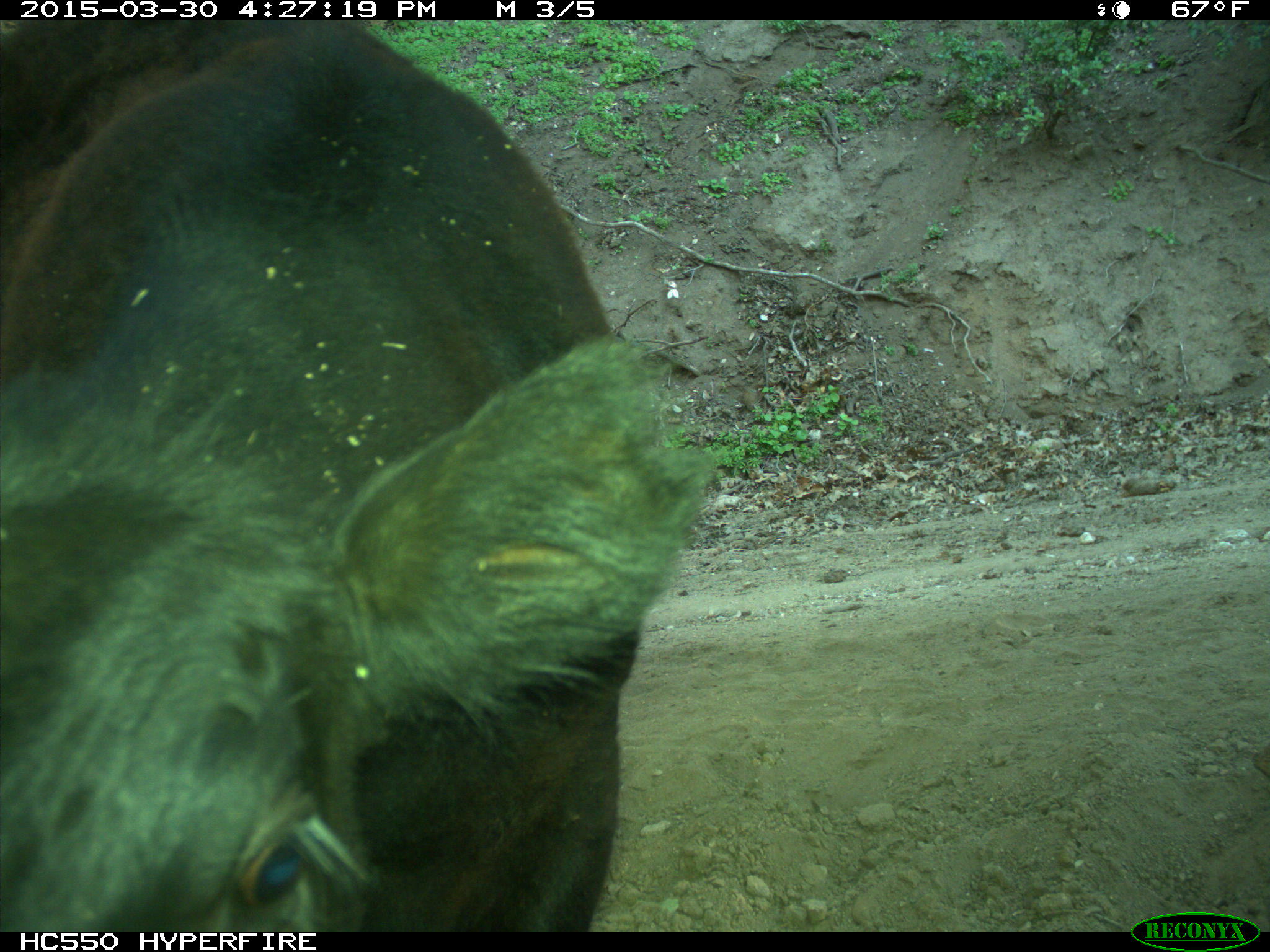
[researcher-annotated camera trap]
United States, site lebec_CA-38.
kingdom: Animalia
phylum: Chordata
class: Mammalia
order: Artiodactyla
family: Bovidae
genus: Bos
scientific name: Bos taurus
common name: domestic cow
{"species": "Bos taurus (domestic cow)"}